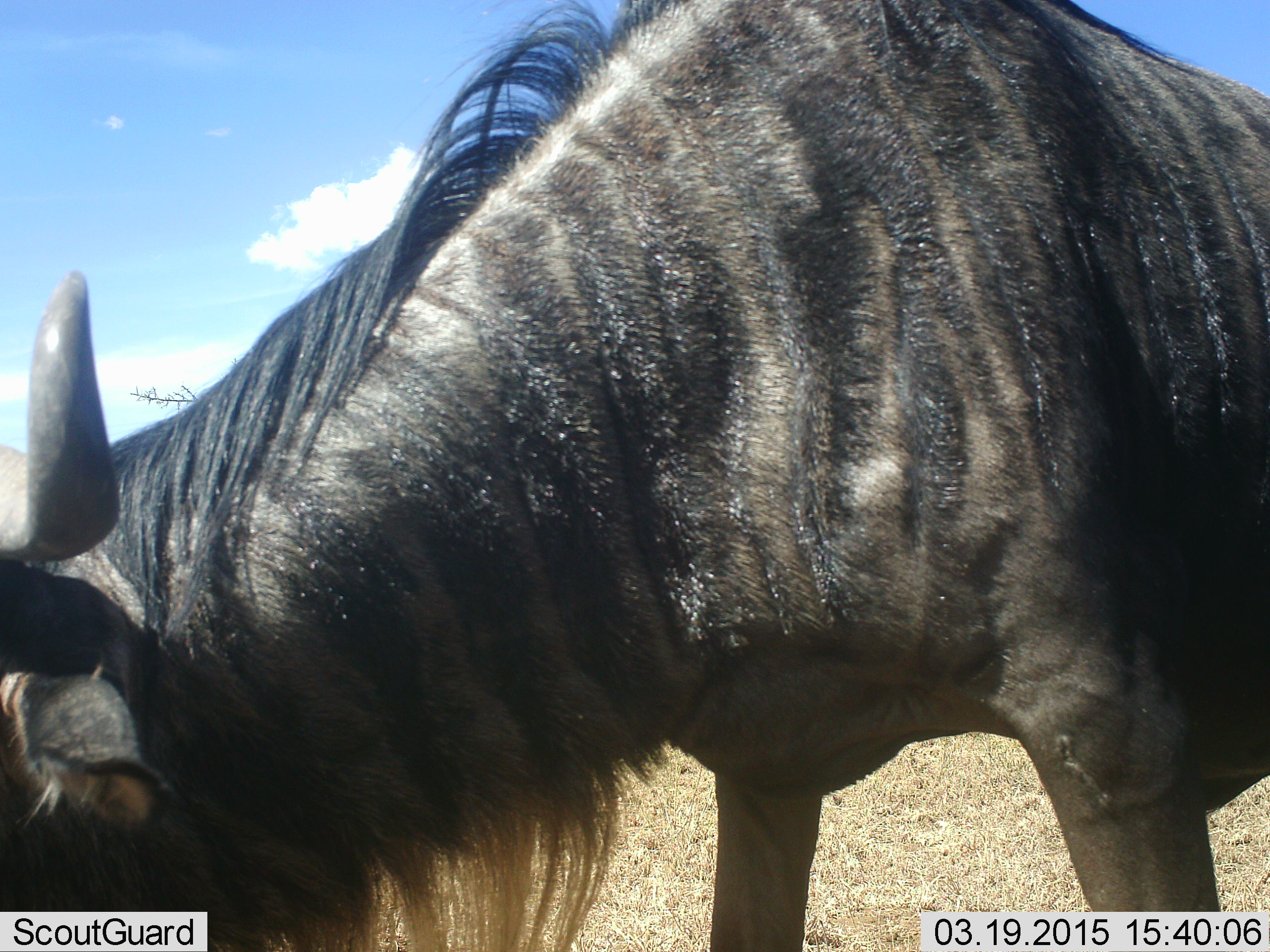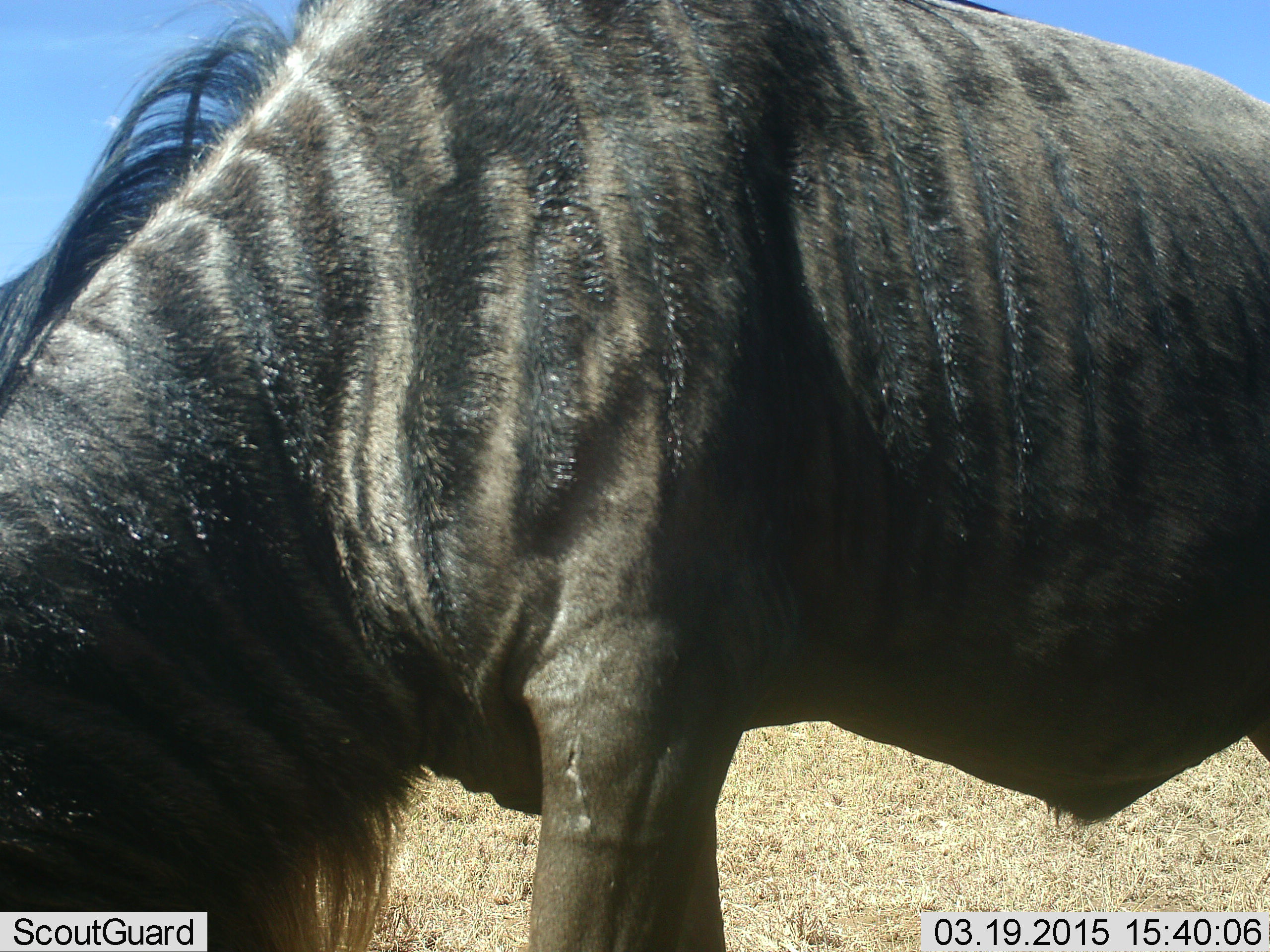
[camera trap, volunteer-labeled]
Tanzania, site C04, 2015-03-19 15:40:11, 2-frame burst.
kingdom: Animalia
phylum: Chordata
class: Mammalia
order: Artiodactyla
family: Bovidae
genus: Connochaetes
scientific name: Connochaetes taurinus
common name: blue wildebeest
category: wildebeest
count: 1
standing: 10%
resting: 0%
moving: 10%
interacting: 0%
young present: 0%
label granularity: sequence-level